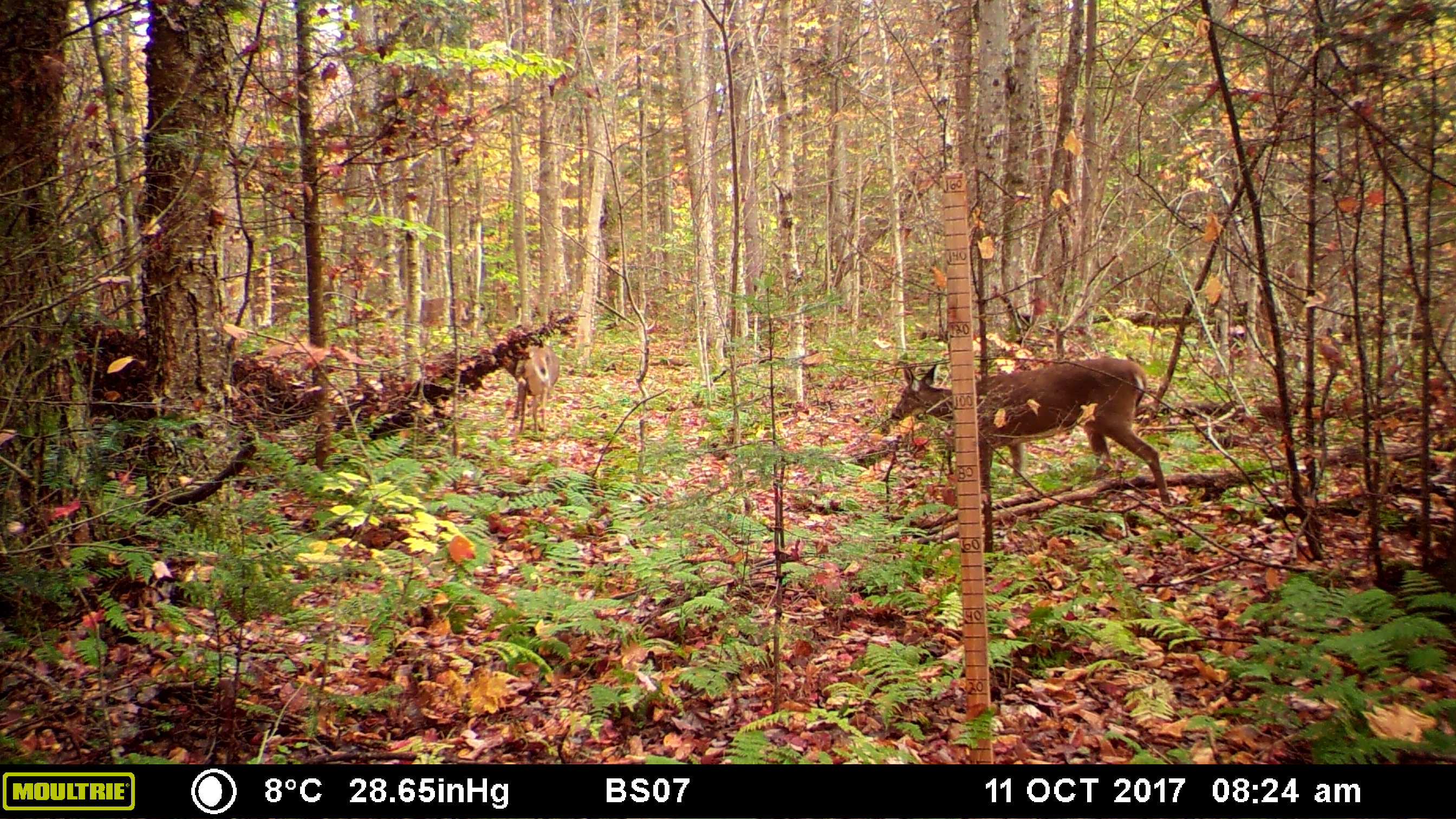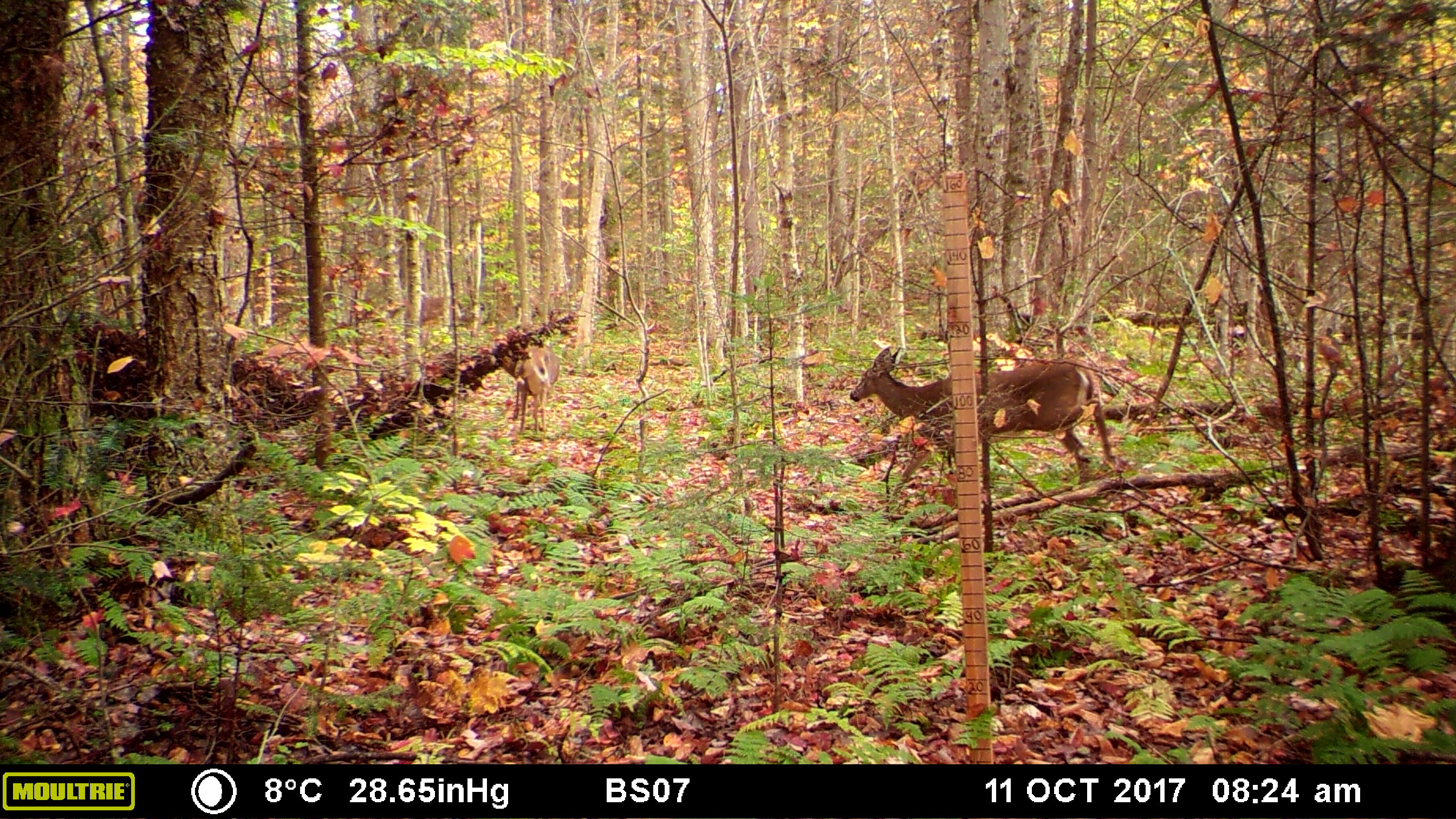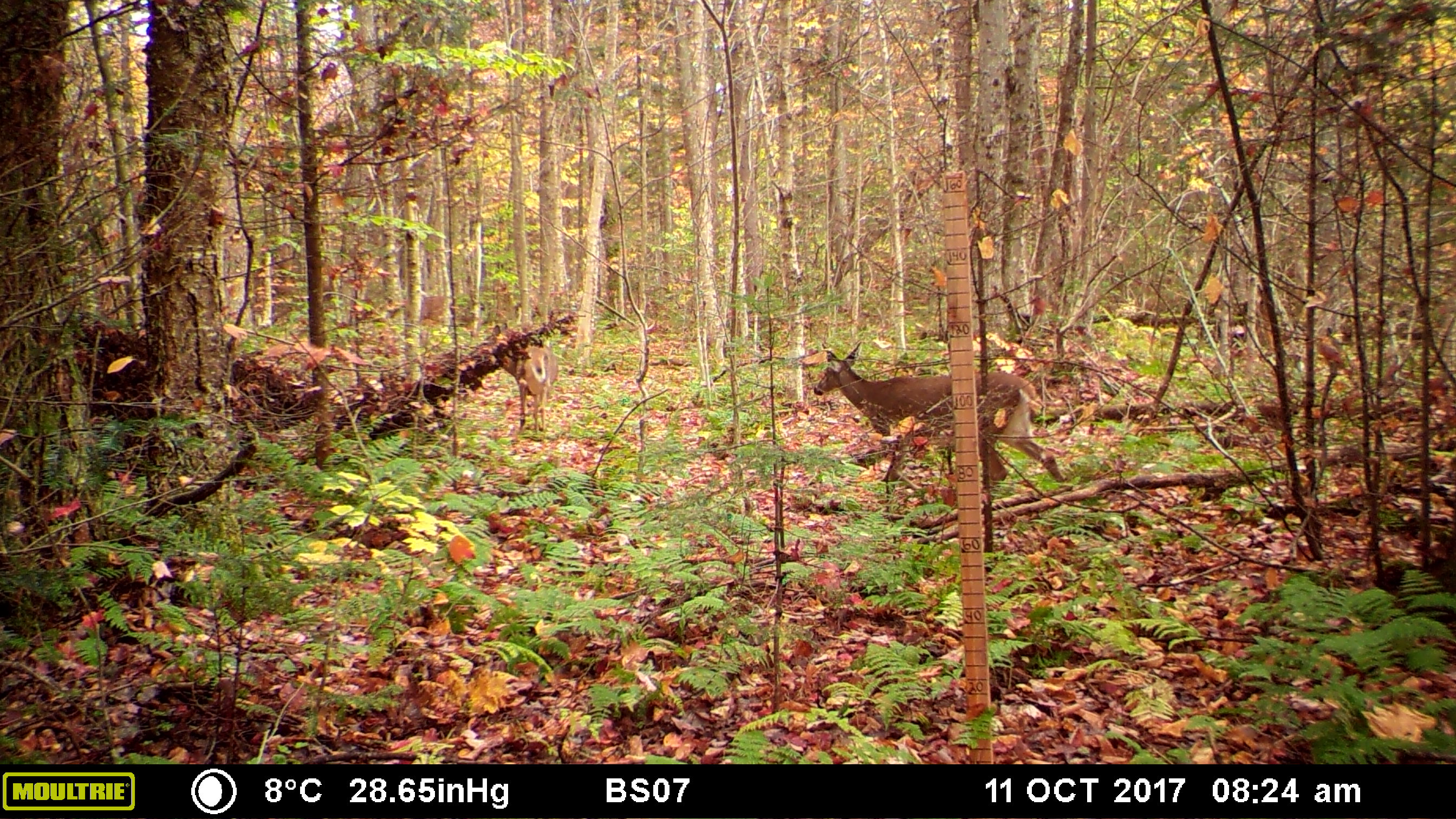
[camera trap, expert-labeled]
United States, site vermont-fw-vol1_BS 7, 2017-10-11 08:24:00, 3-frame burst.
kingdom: Animalia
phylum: Chordata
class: Mammalia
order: Artiodactyla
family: Cervidae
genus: Odocoileus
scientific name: Odocoileus virginianus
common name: white-tailed deer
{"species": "white-tailed deer (Odocoileus virginianus)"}